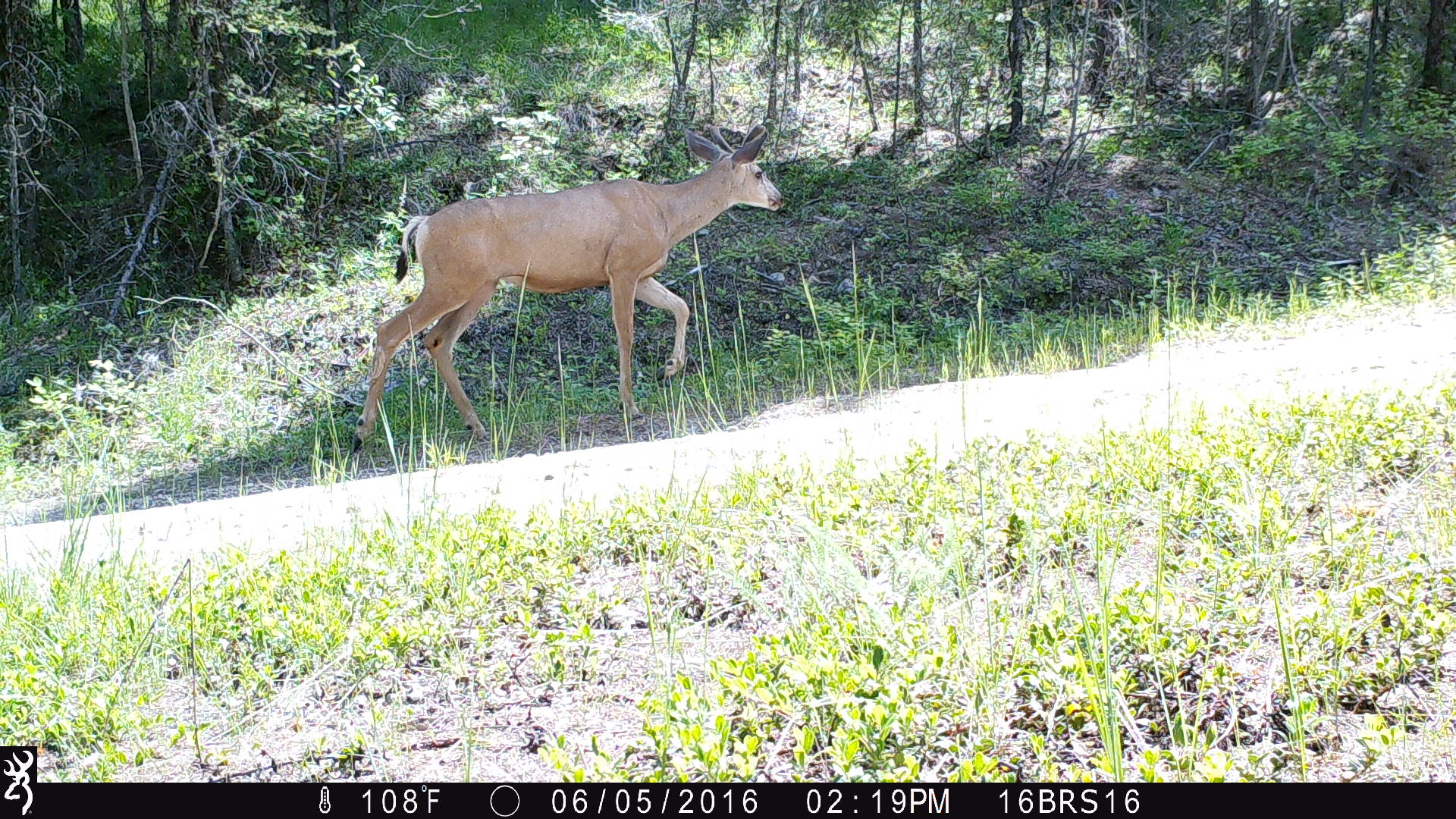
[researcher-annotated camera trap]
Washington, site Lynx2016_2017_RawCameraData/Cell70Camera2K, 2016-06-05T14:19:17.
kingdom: Animalia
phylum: Chordata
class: Mammalia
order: Artiodactyla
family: Cervidae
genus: Odocoileus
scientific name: Odocoileus hemionus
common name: mule deer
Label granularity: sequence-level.